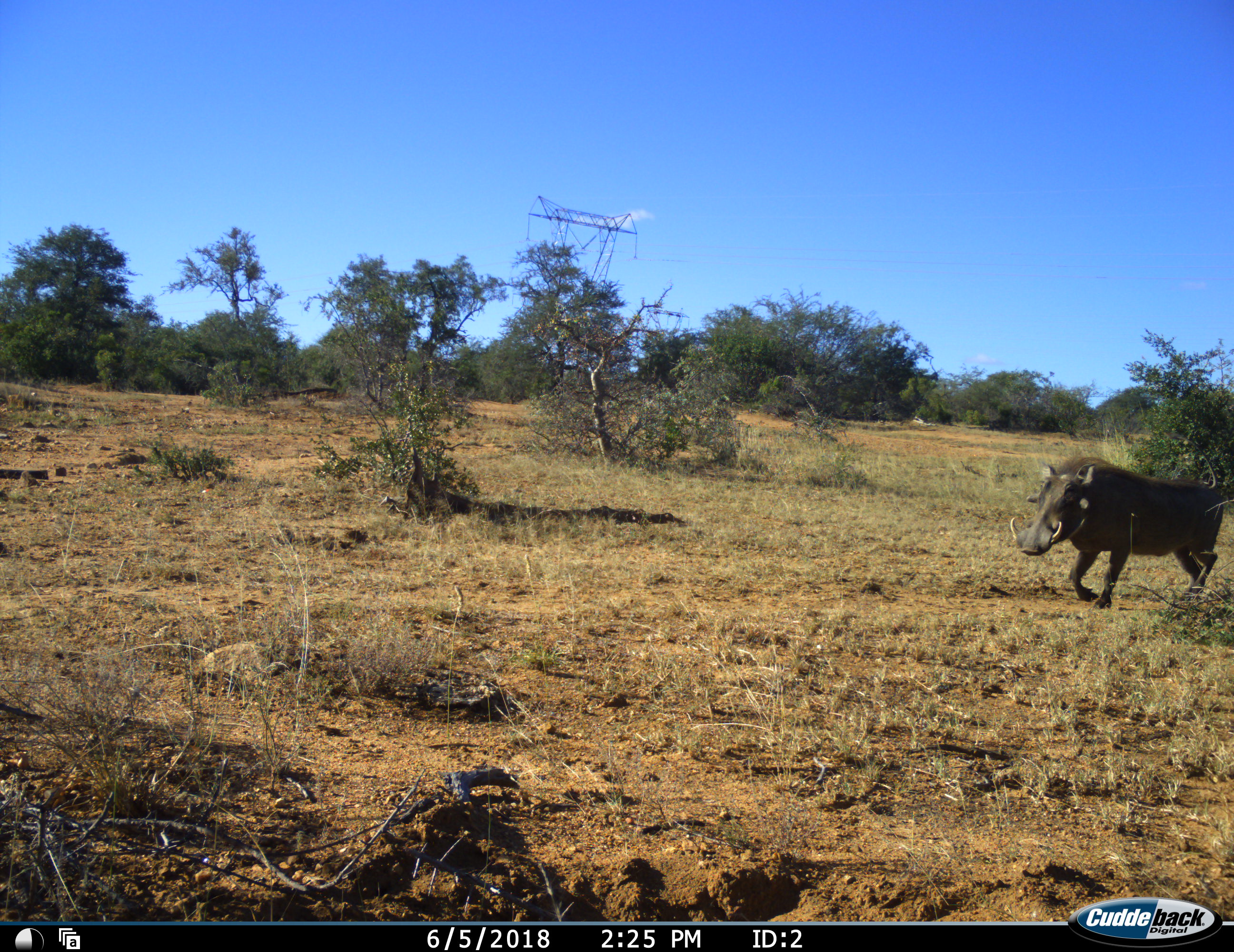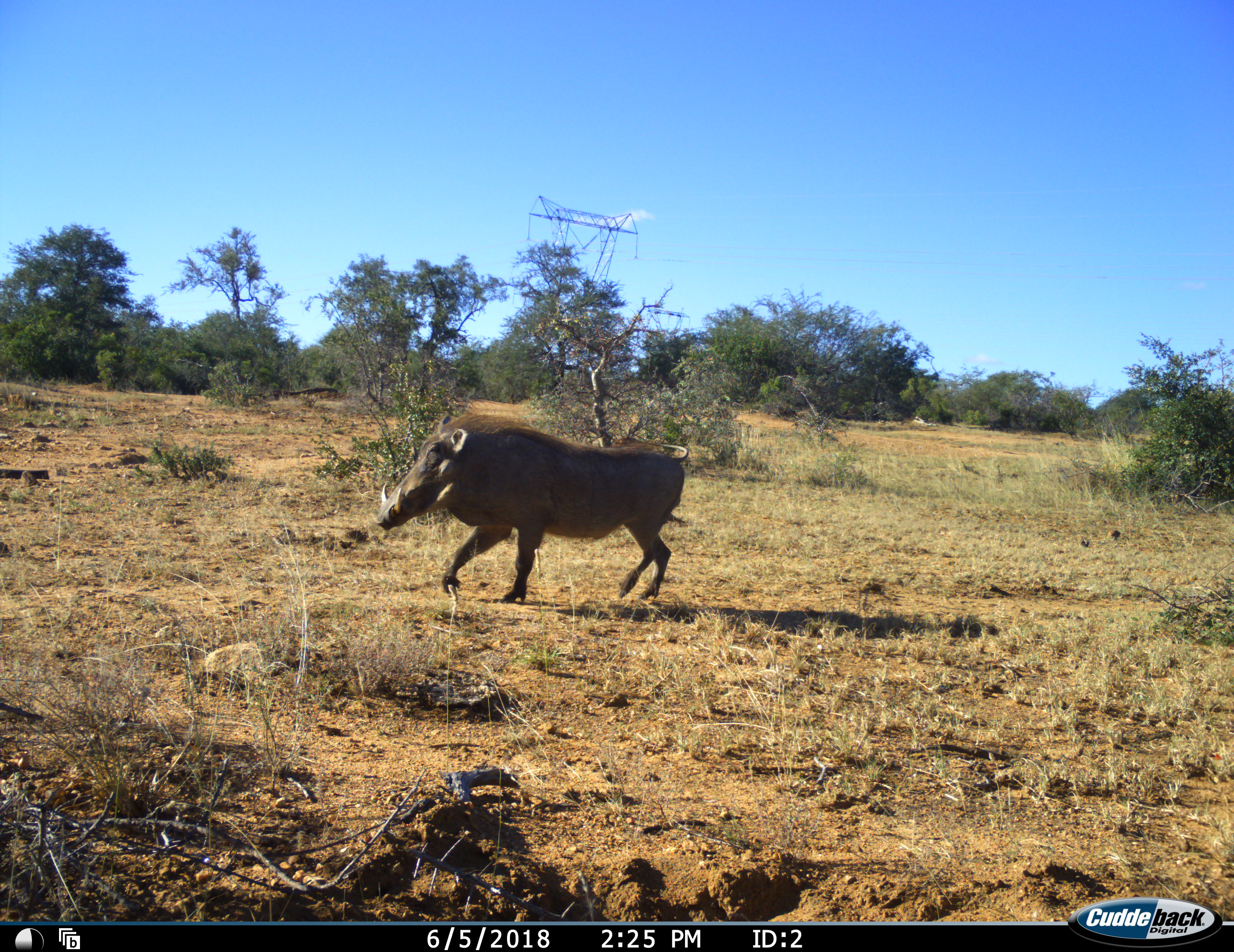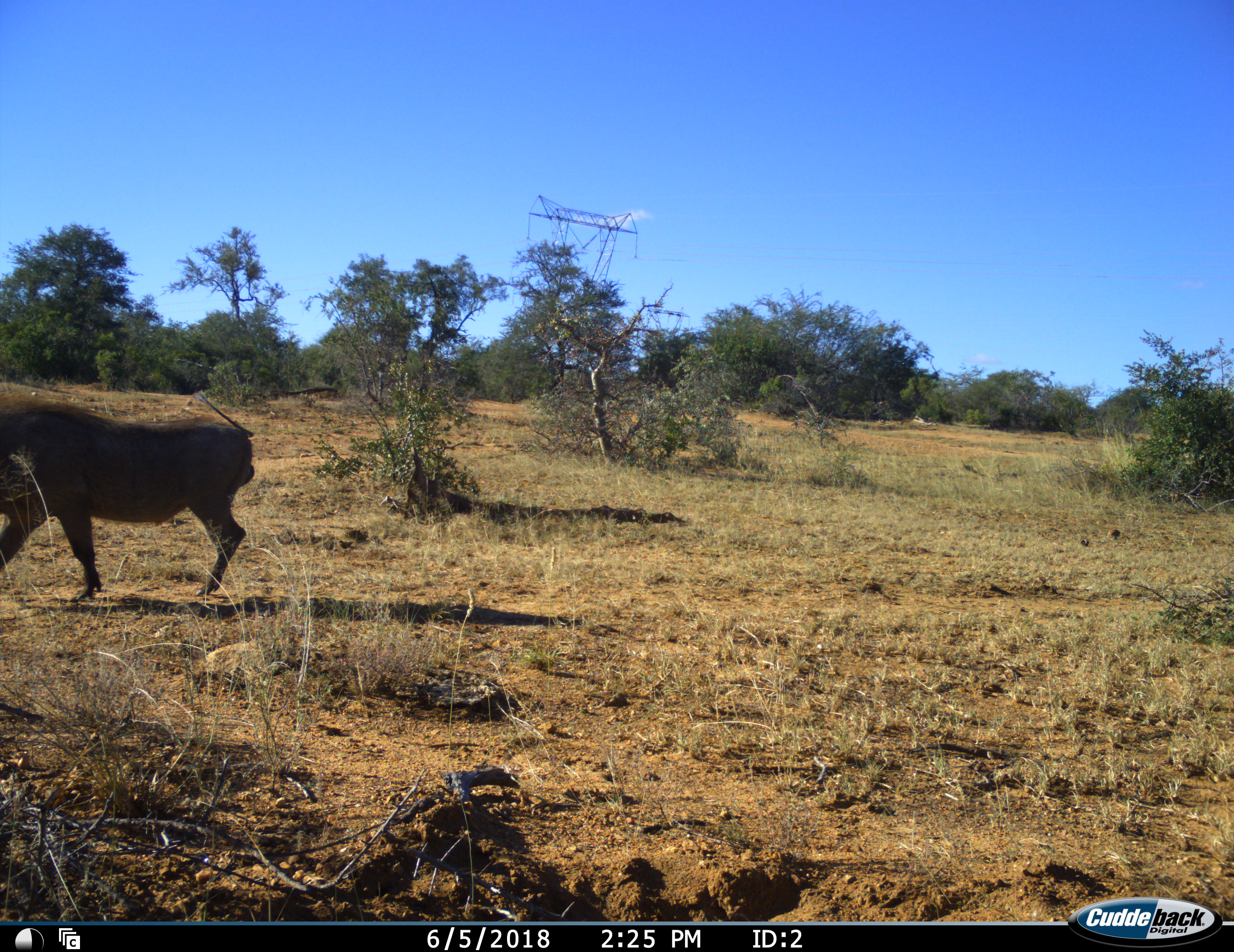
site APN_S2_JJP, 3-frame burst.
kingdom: Animalia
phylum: Chordata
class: Mammalia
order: Artiodactyla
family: Suidae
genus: Phacochoerus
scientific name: Phacochoerus africanus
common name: warthog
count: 1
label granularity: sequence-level